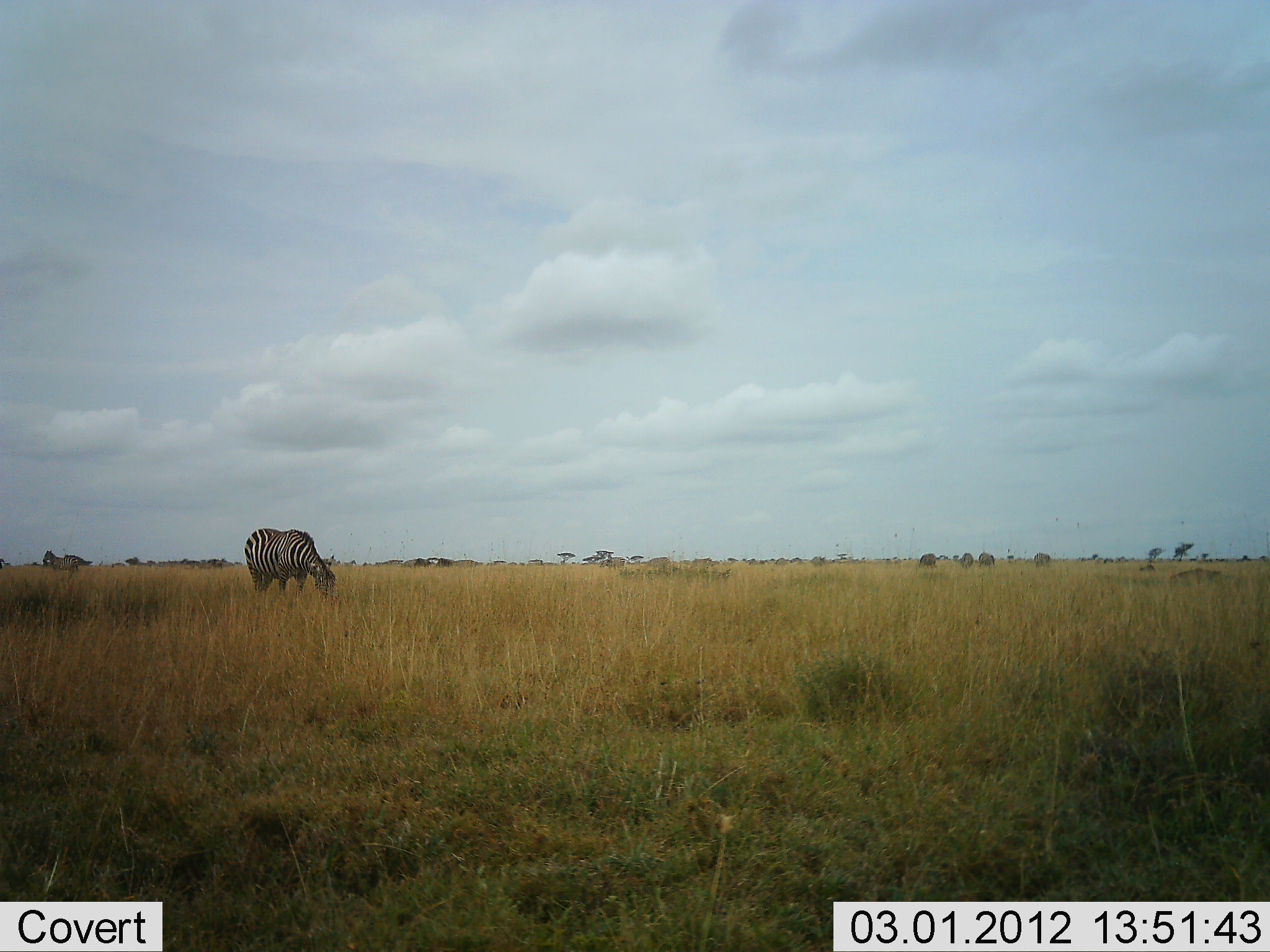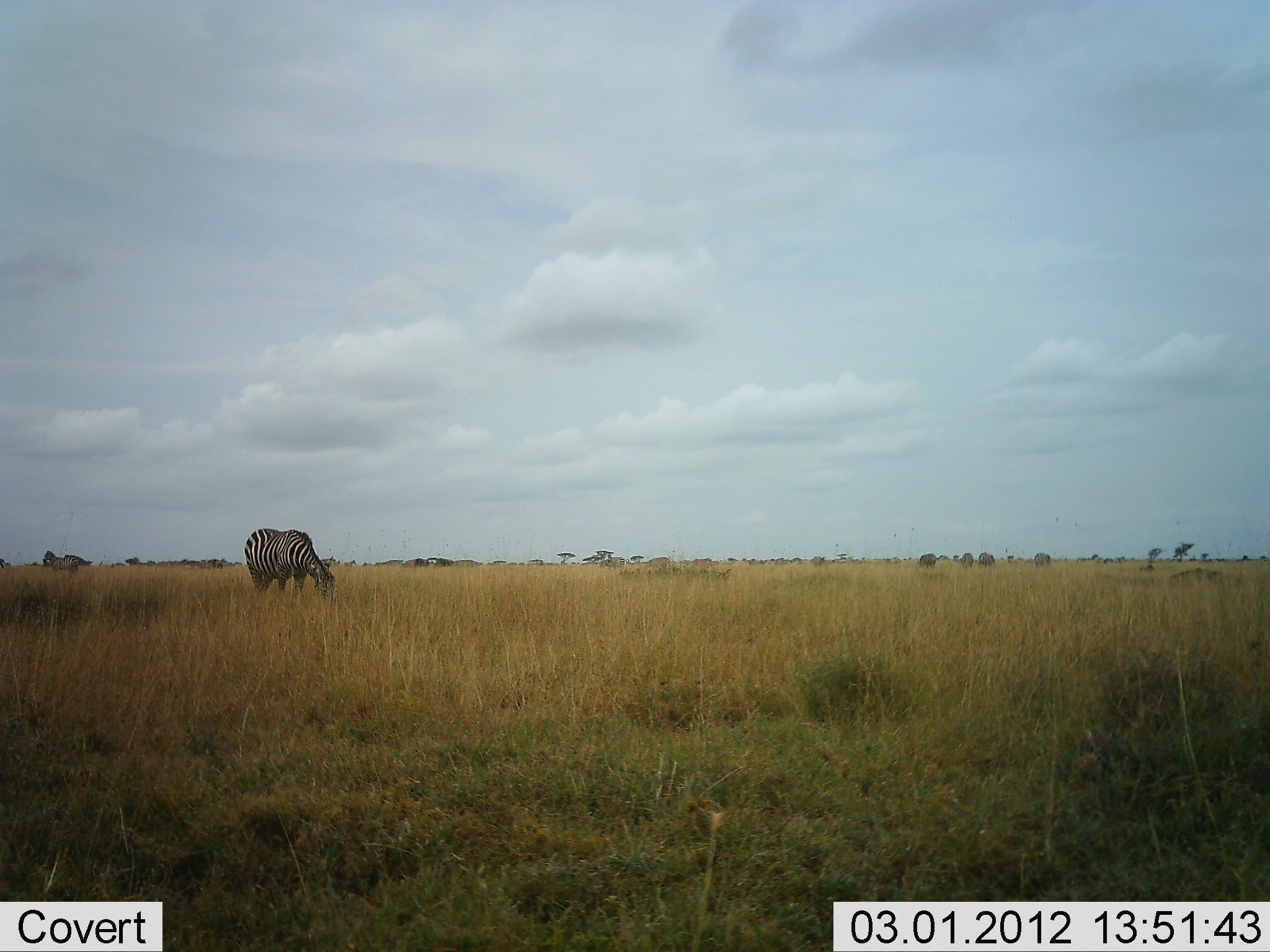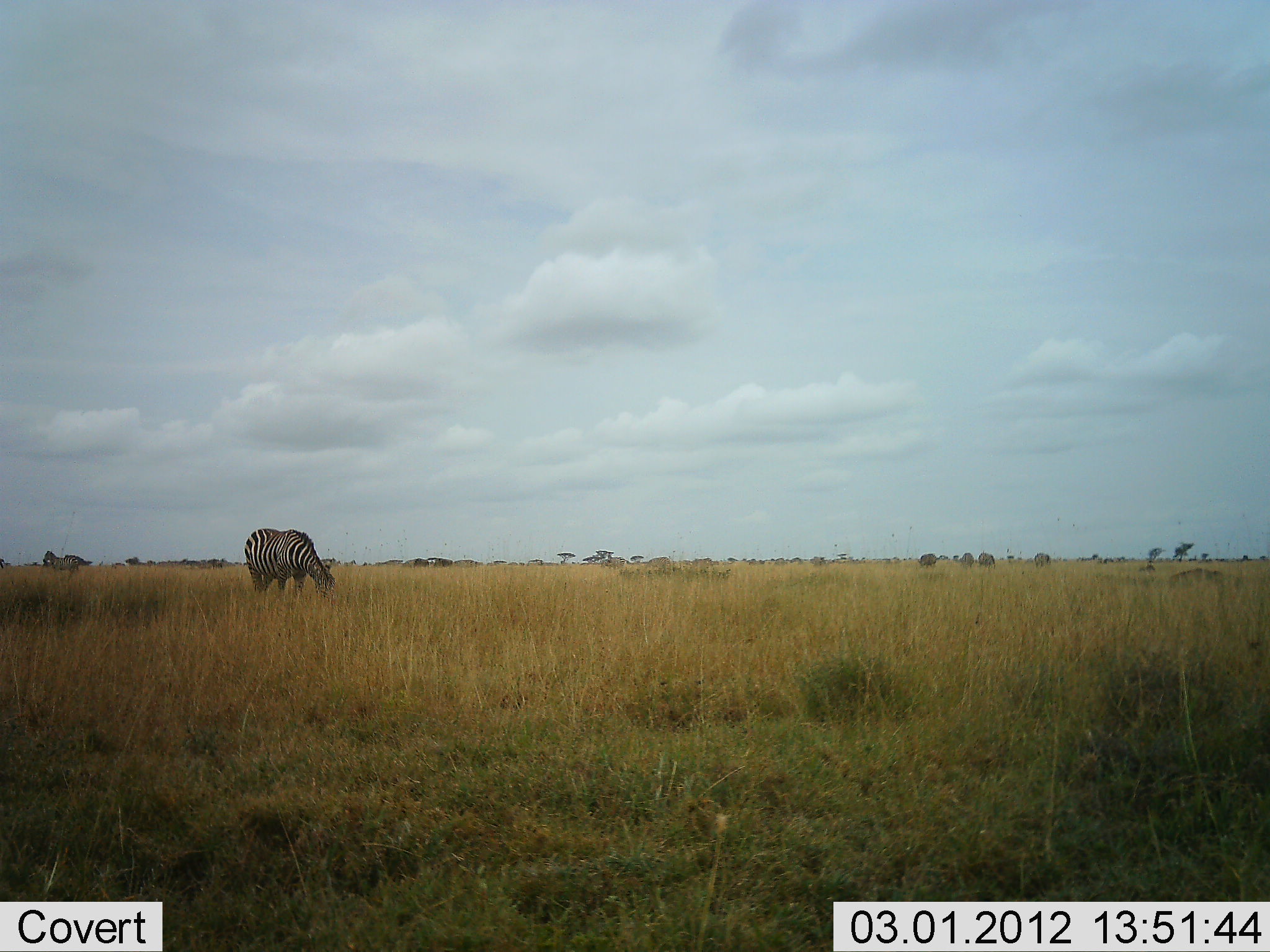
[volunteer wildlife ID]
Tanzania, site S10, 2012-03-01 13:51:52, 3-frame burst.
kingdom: Animalia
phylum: Chordata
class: Mammalia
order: Perissodactyla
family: Equidae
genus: Equus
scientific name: Equus quagga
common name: plains zebra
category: zebra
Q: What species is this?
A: Zebra (plains zebra) (Equus quagga).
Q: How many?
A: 2.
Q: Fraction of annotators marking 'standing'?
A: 38%.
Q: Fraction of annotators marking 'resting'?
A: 0%.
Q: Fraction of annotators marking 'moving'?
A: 0%.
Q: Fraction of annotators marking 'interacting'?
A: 0%.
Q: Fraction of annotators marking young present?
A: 0%.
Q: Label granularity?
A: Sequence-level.